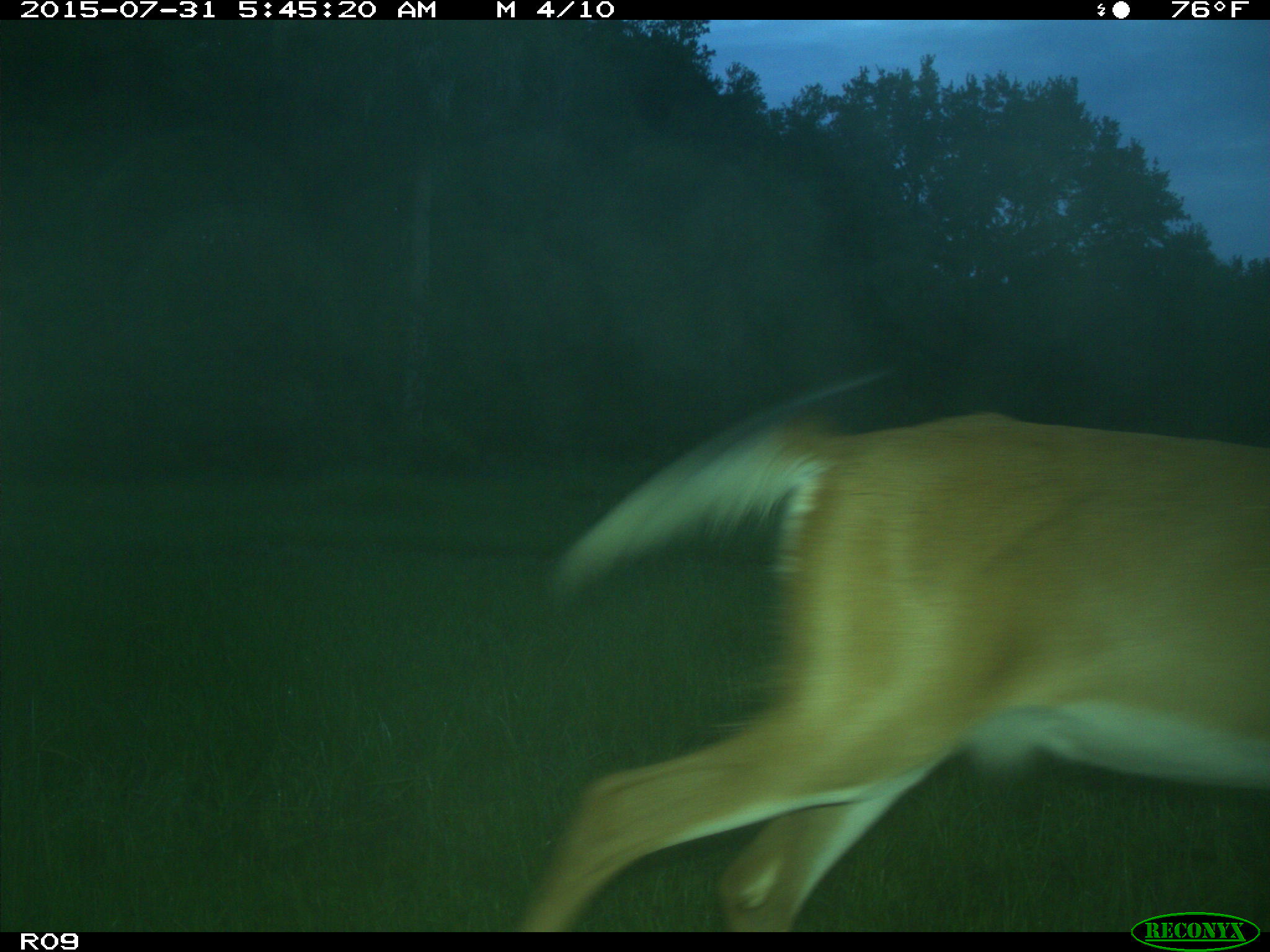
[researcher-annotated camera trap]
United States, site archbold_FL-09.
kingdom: Animalia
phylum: Chordata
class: Mammalia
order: Artiodactyla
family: Cervidae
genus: Odocoileus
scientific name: Odocoileus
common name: deer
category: unidentified deer